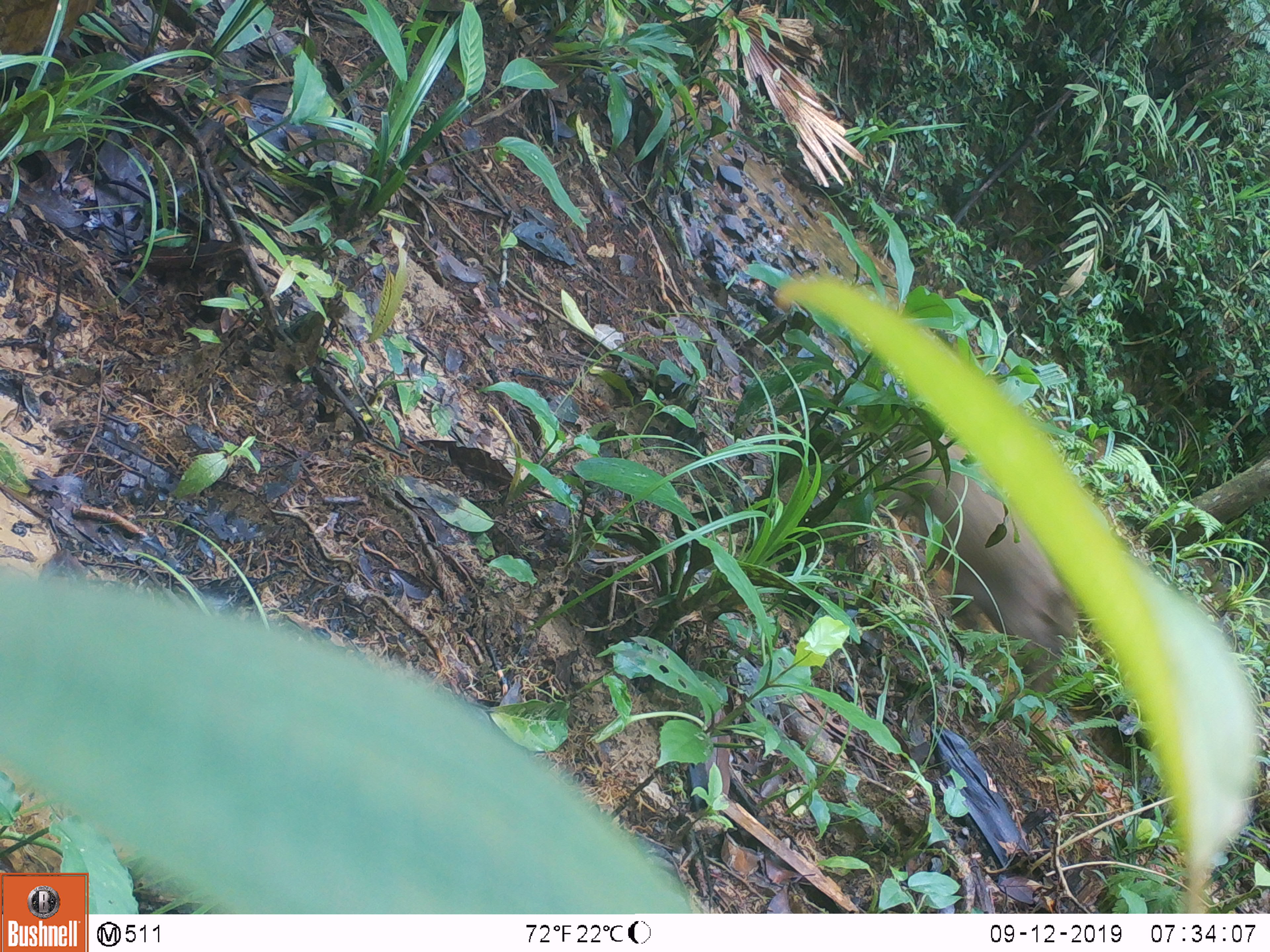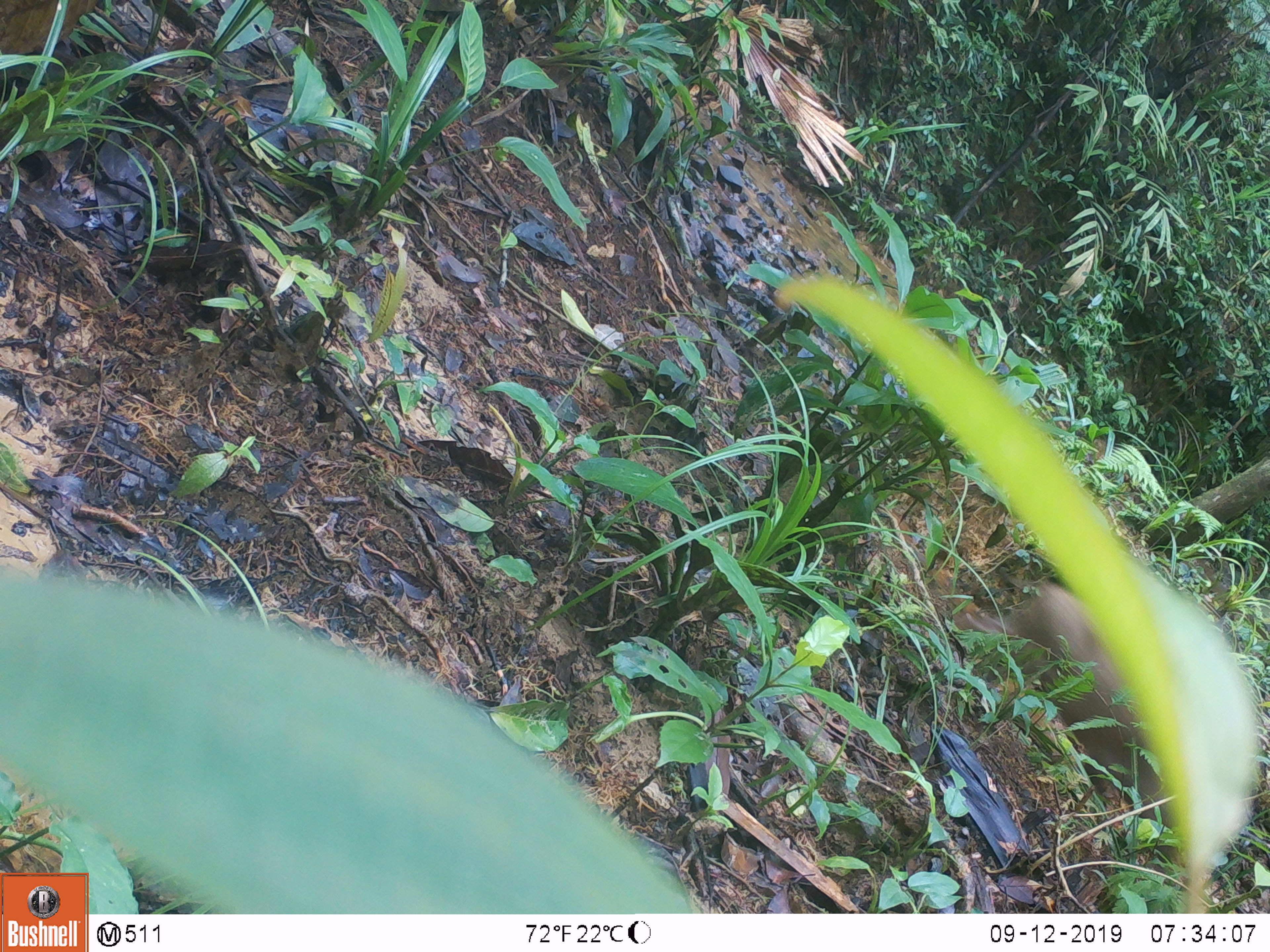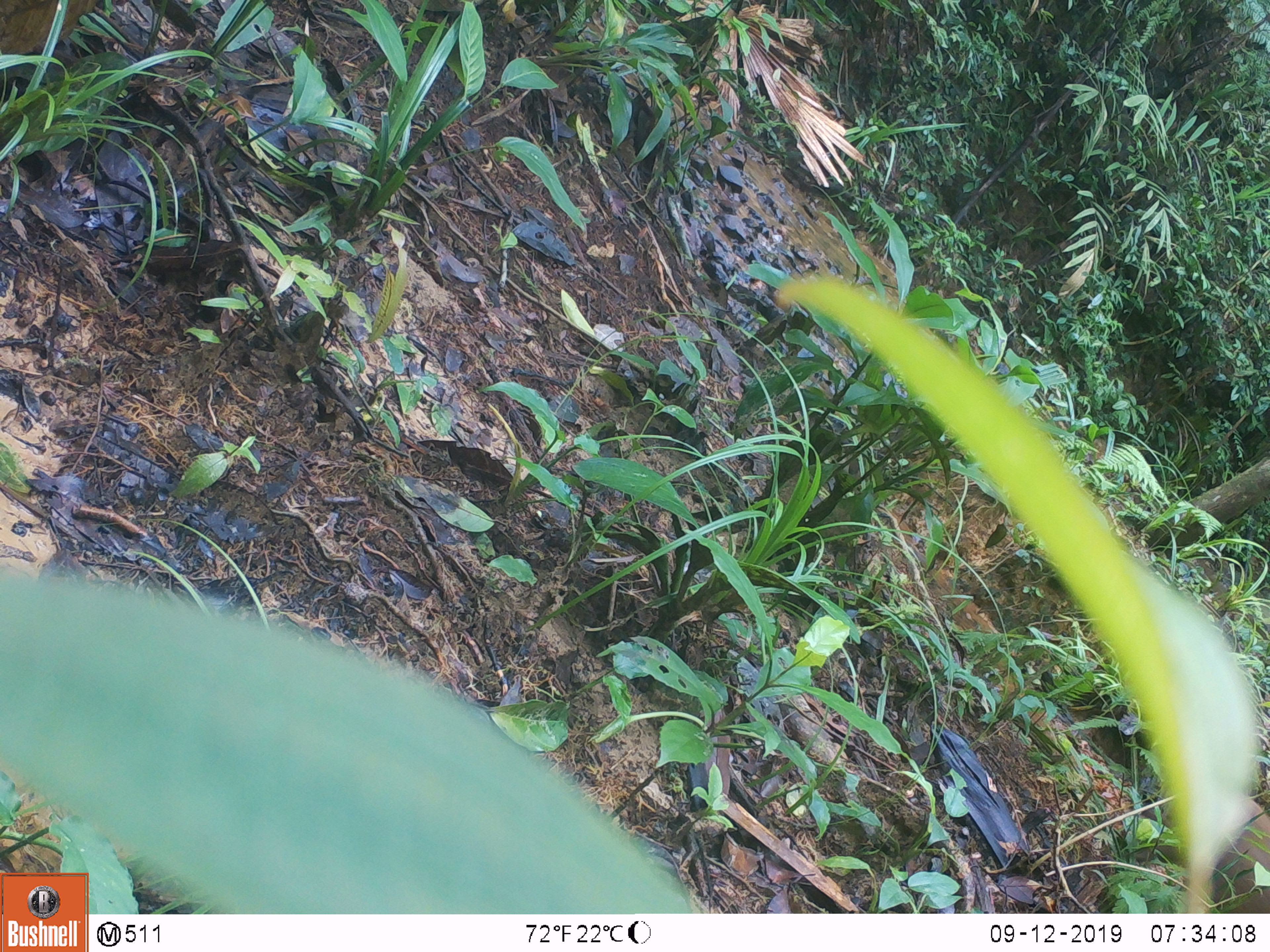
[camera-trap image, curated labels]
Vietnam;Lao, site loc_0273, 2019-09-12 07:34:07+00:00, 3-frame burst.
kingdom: Animalia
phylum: Chordata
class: Mammalia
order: Artiodactyla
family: Suidae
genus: Sus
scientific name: Sus scrofa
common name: eurasian wild pig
Eurasian wild pig (Sus scrofa). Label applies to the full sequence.